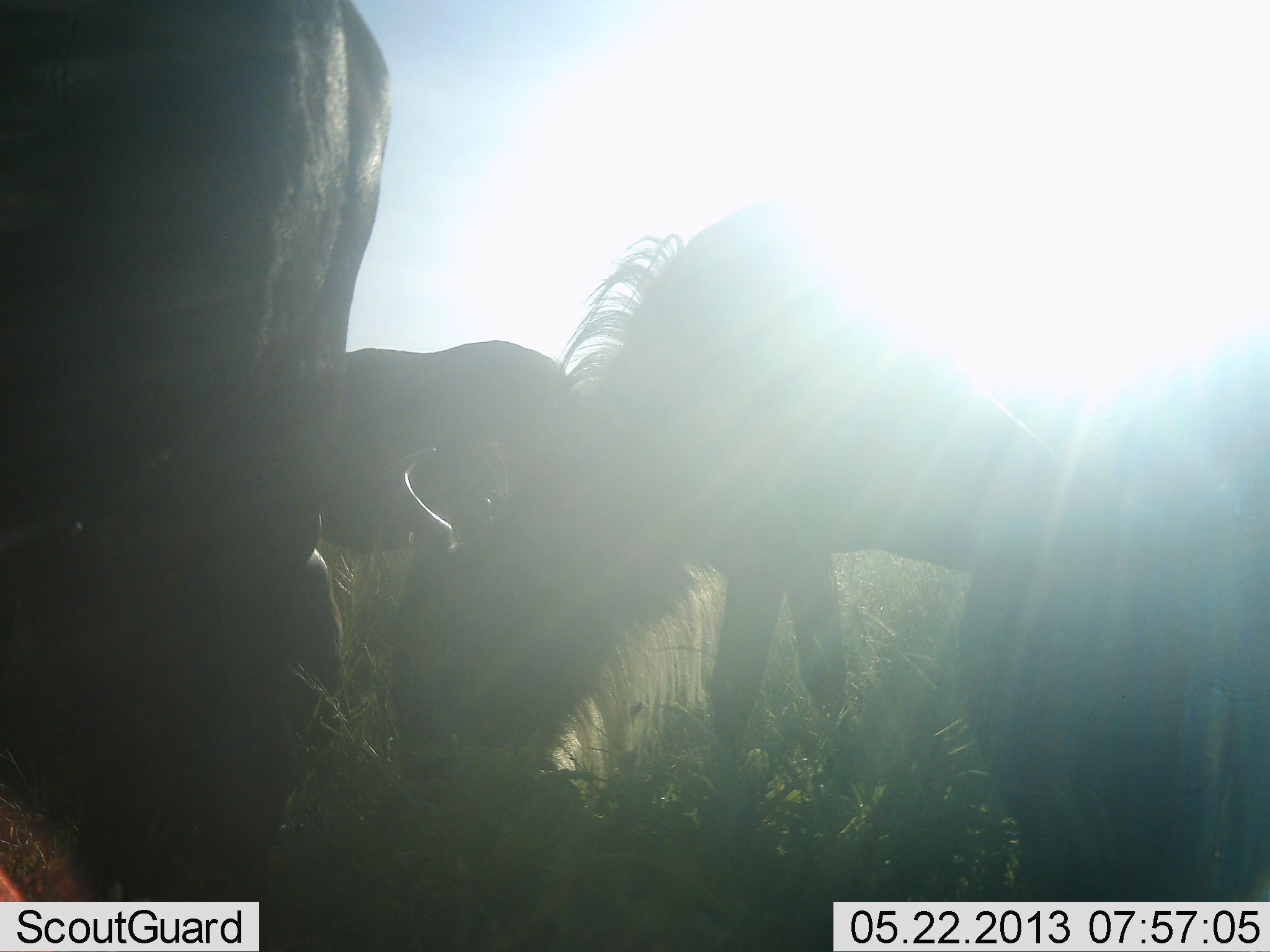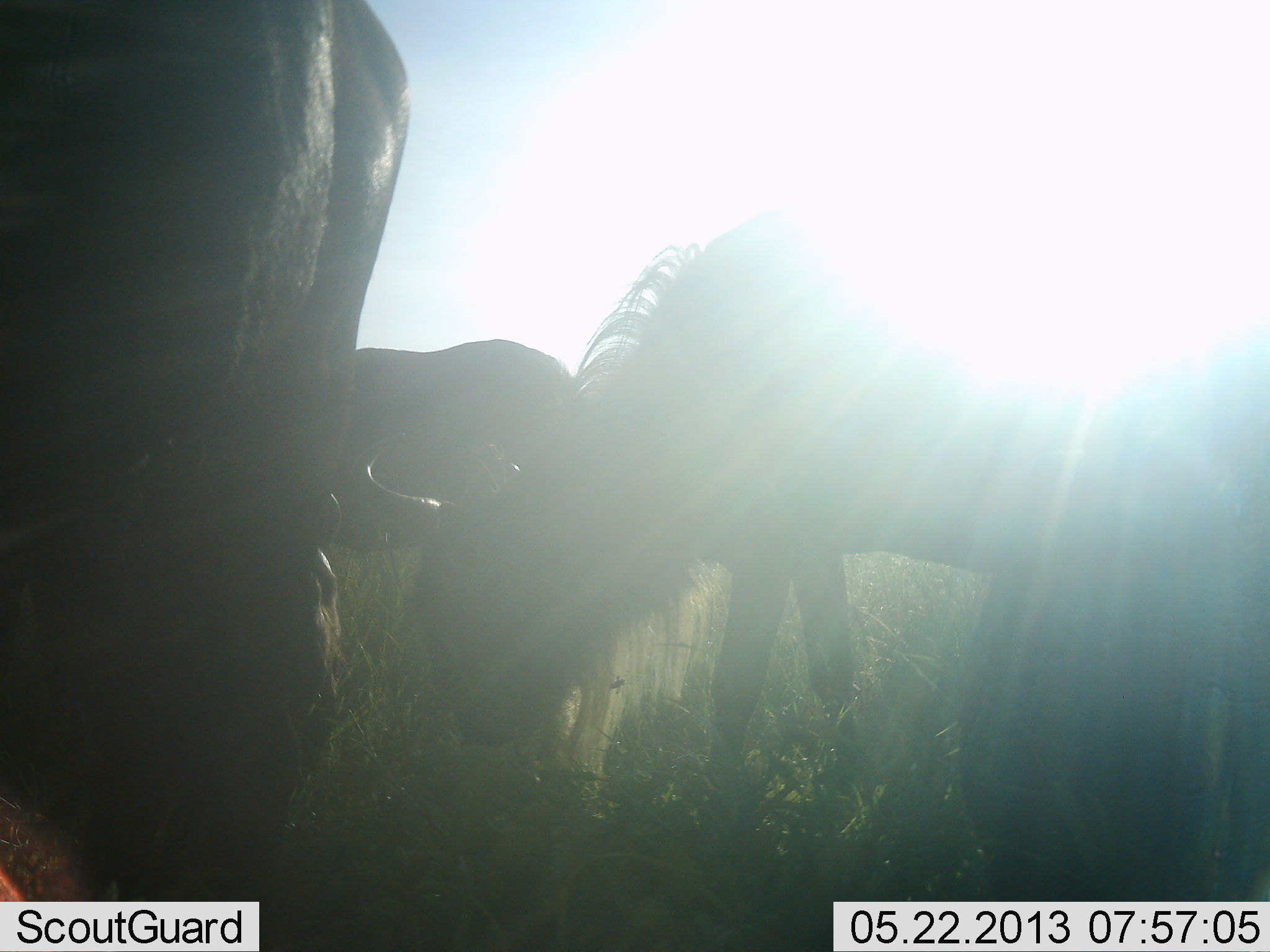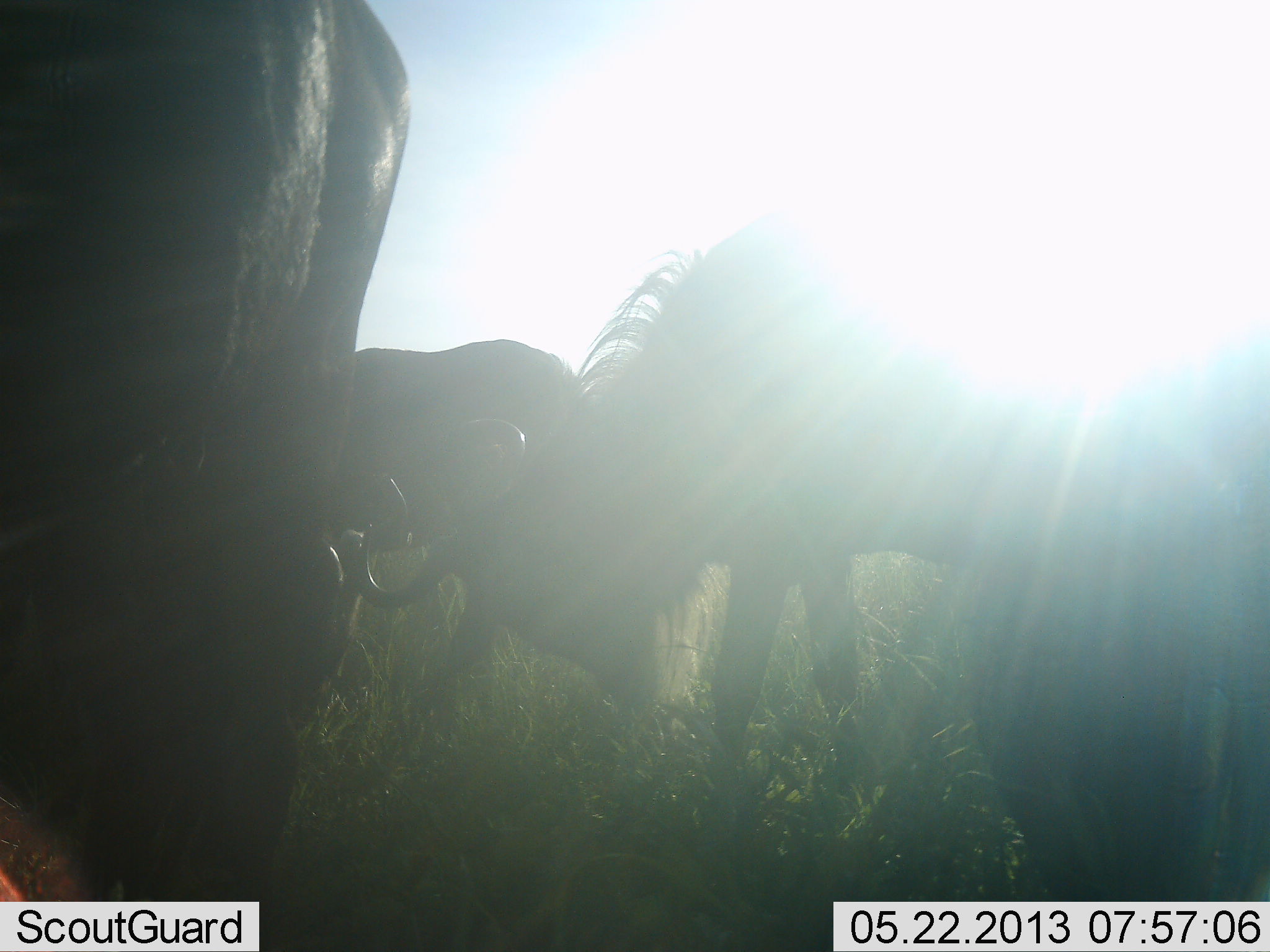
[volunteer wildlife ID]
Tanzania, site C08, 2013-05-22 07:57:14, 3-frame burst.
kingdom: Animalia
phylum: Chordata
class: Mammalia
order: Artiodactyla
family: Bovidae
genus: Connochaetes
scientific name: Connochaetes taurinus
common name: blue wildebeest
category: wildebeest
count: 4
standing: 35%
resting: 0%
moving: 9%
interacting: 4%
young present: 4%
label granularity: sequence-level